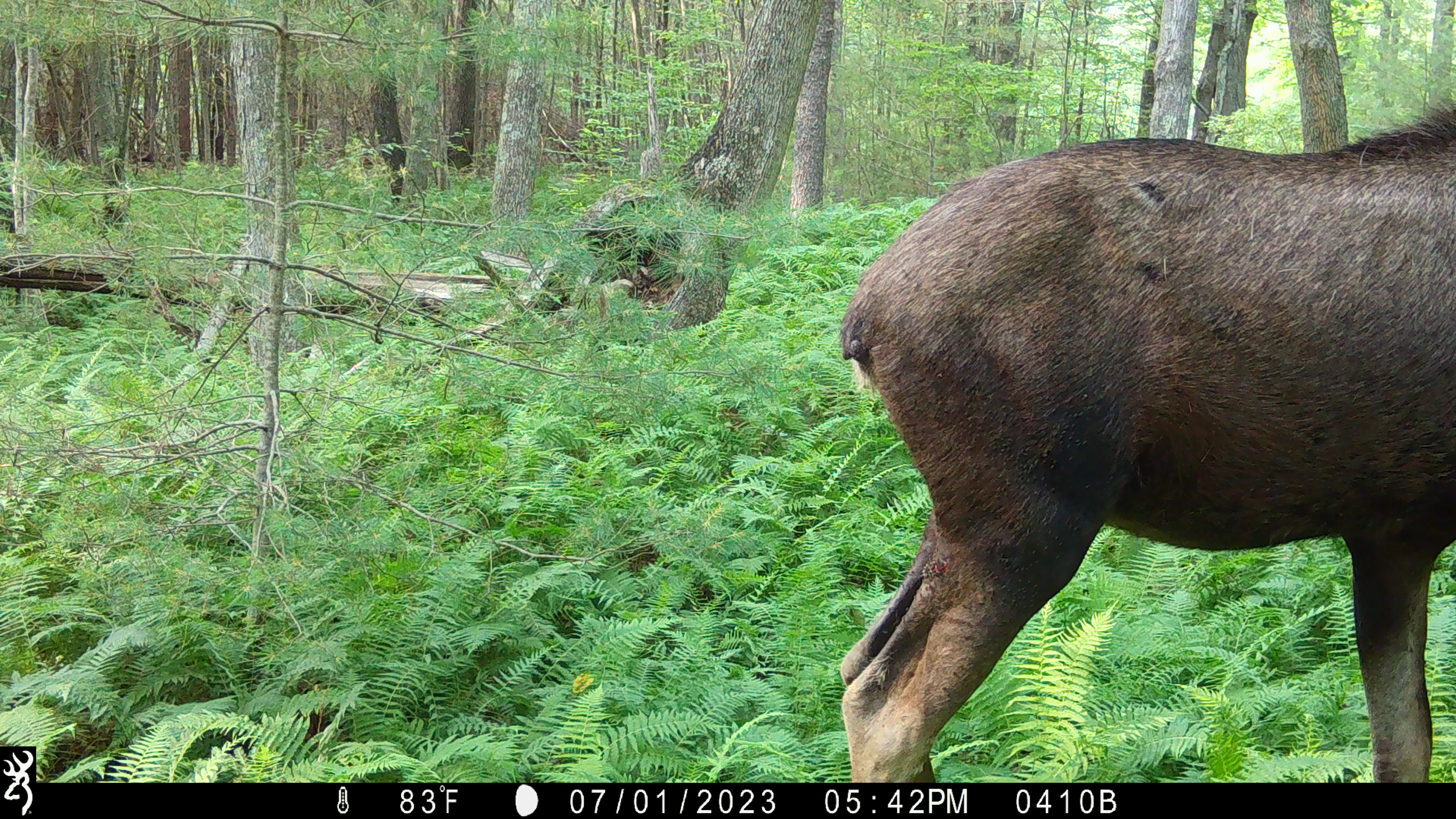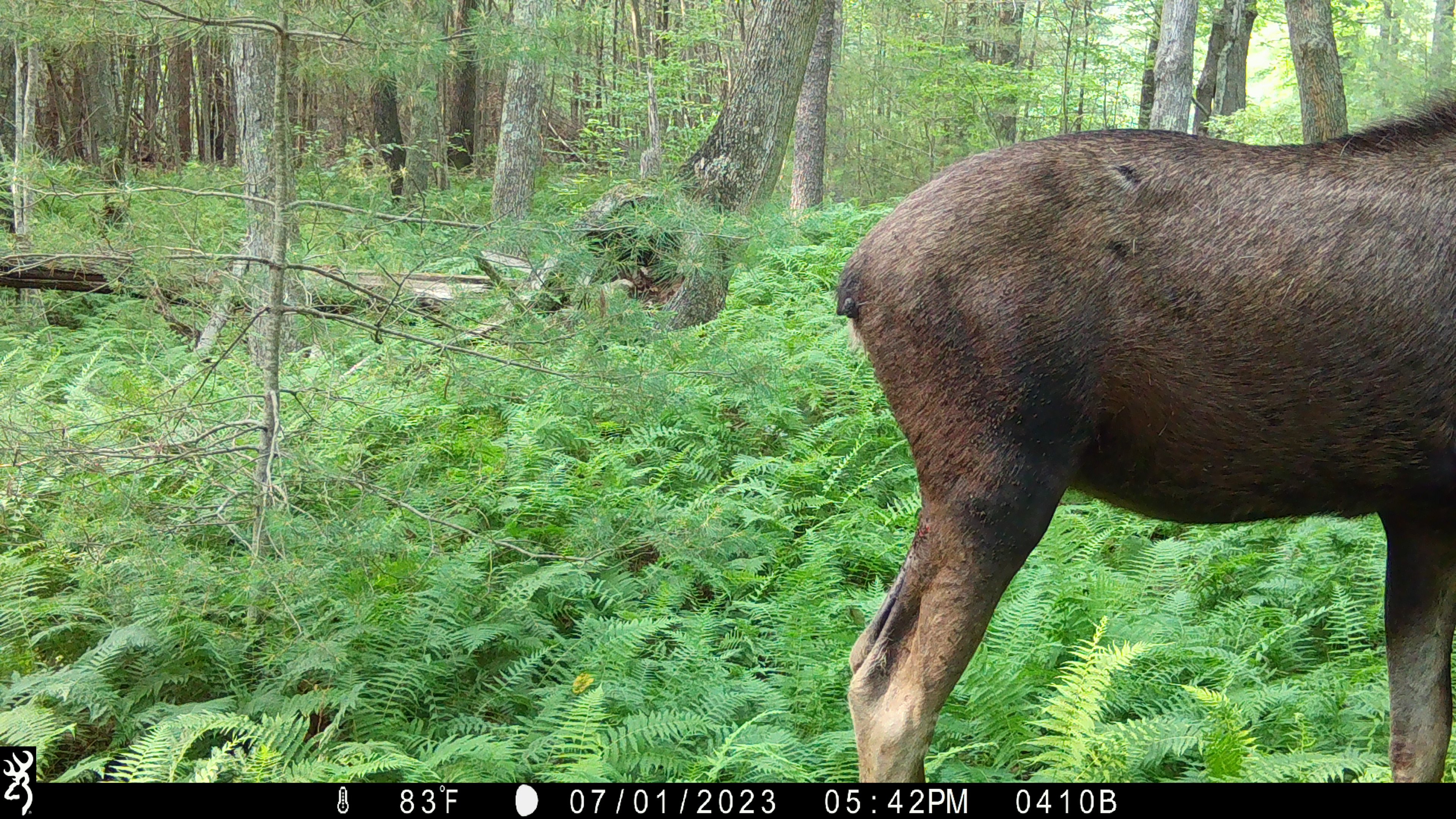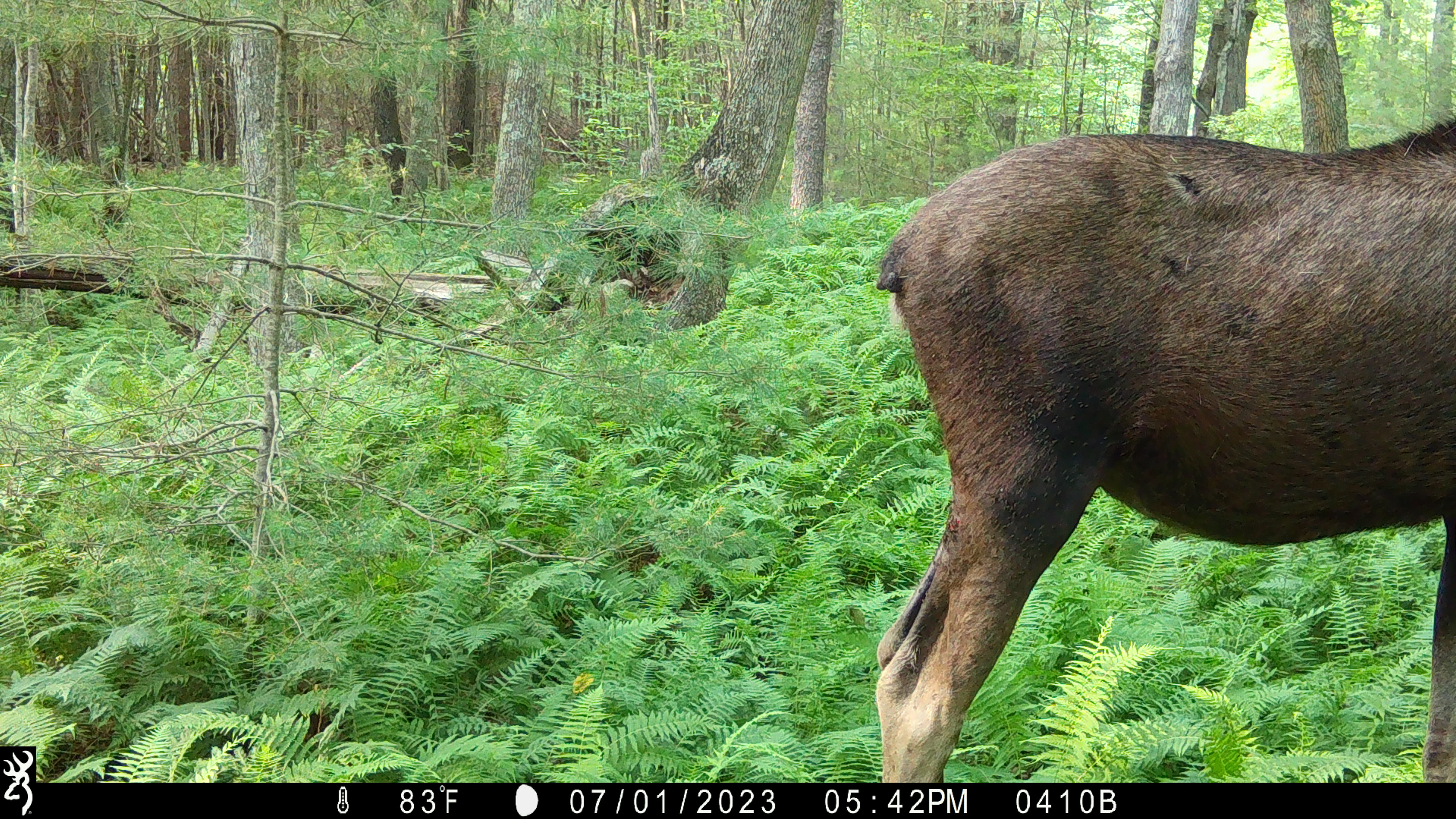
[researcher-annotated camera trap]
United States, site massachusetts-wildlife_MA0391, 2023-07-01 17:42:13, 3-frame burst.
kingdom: Animalia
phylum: Chordata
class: Mammalia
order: Artiodactyla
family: Cervidae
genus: Alces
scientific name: Alces alces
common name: moose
Moose (Alces alces).